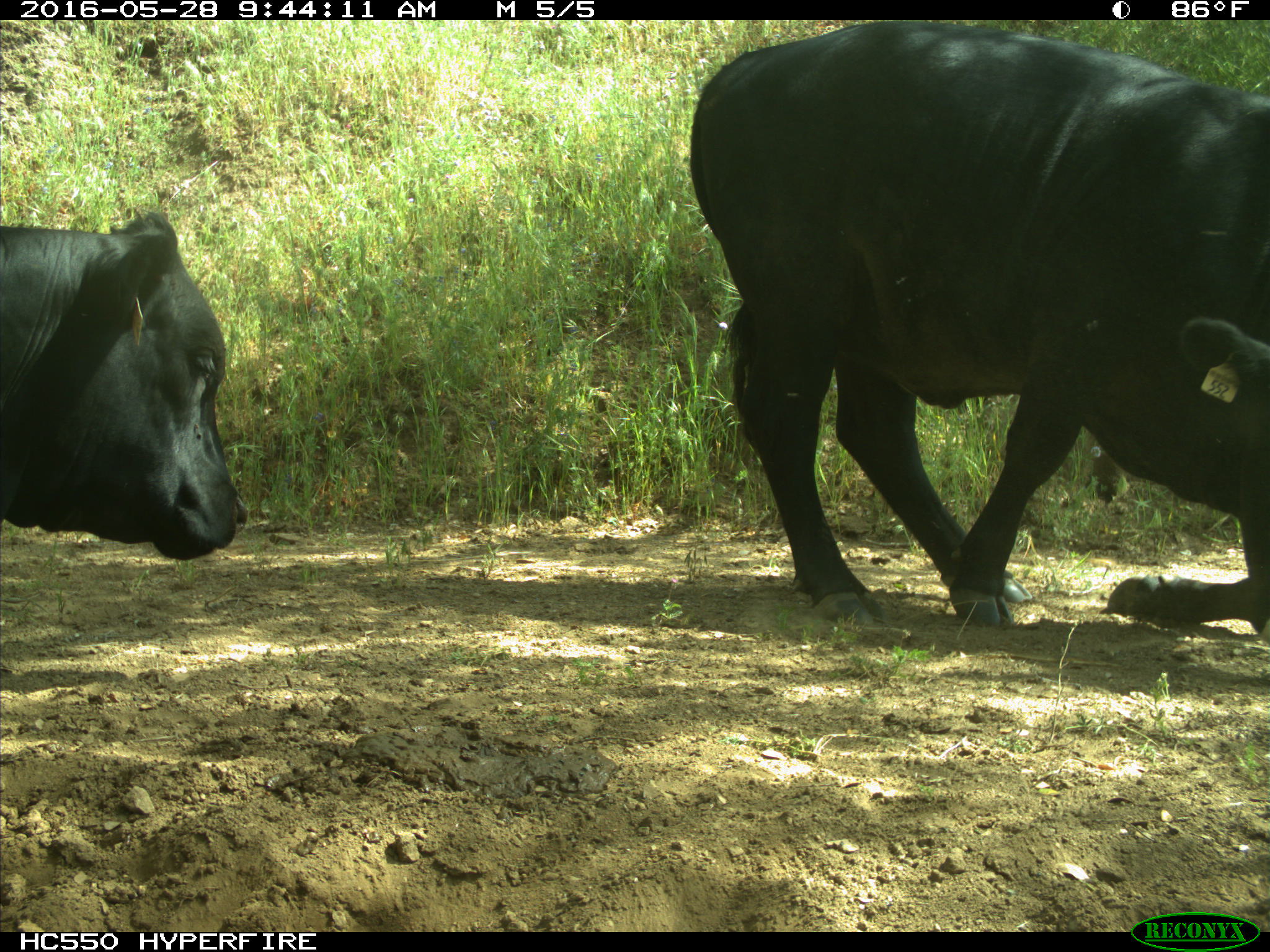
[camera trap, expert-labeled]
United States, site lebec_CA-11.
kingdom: Animalia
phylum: Chordata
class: Mammalia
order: Artiodactyla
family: Bovidae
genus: Bos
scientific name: Bos taurus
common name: domestic cow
Bos taurus (domestic cow).